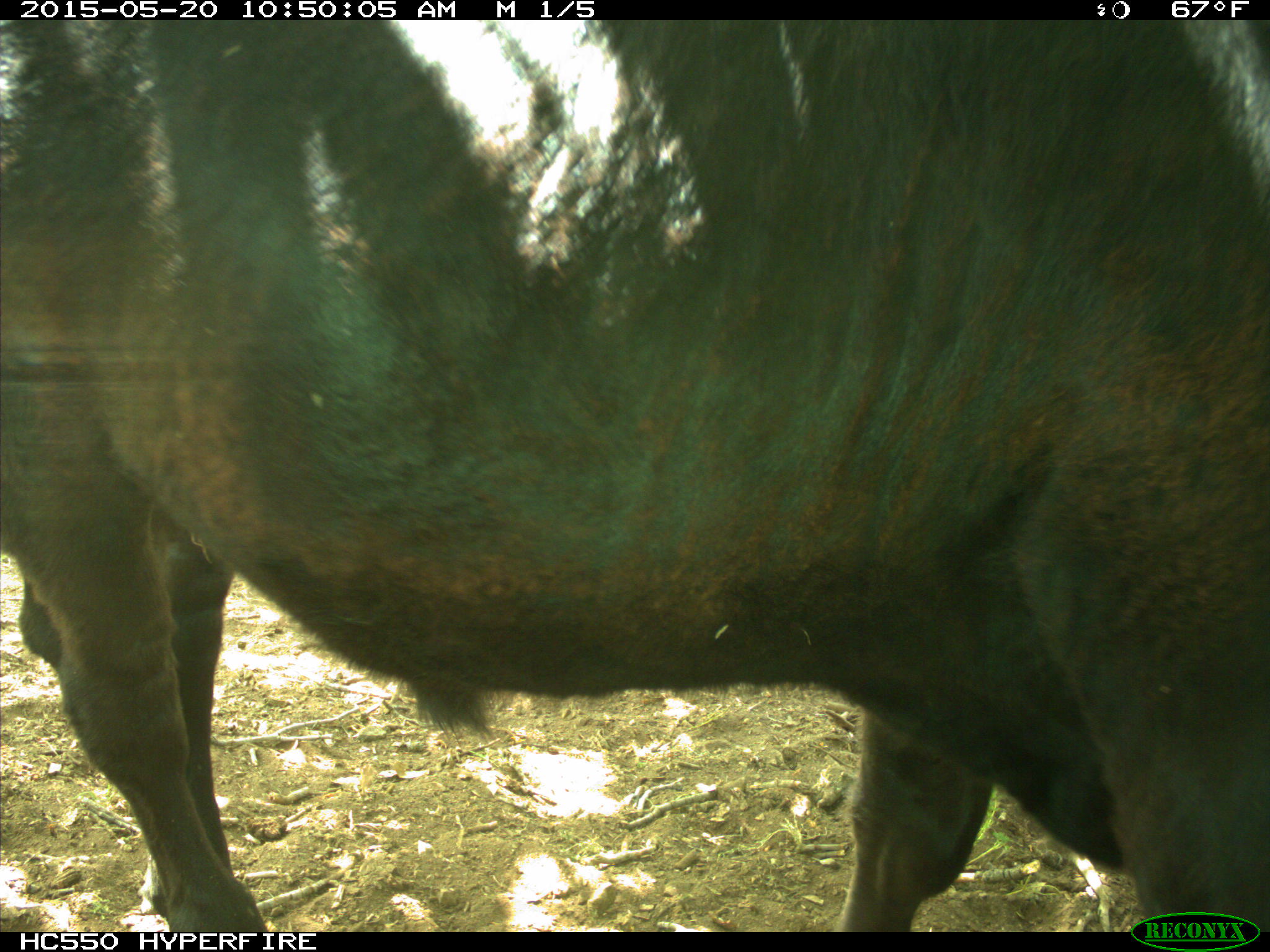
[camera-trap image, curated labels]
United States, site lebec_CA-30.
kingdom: Animalia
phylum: Chordata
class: Mammalia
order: Artiodactyla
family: Bovidae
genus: Bos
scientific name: Bos taurus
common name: domestic cow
Bos taurus (domestic cow).